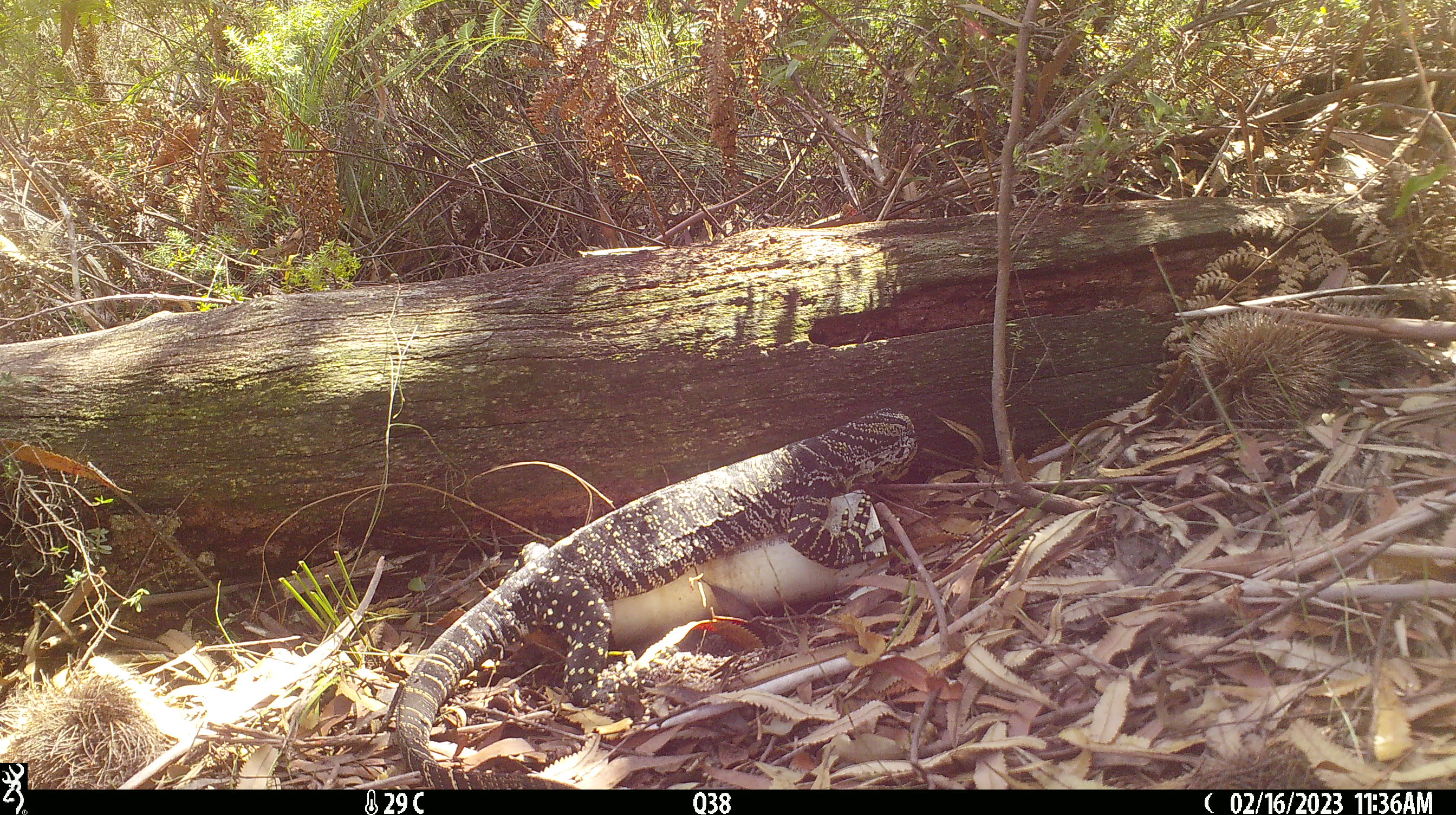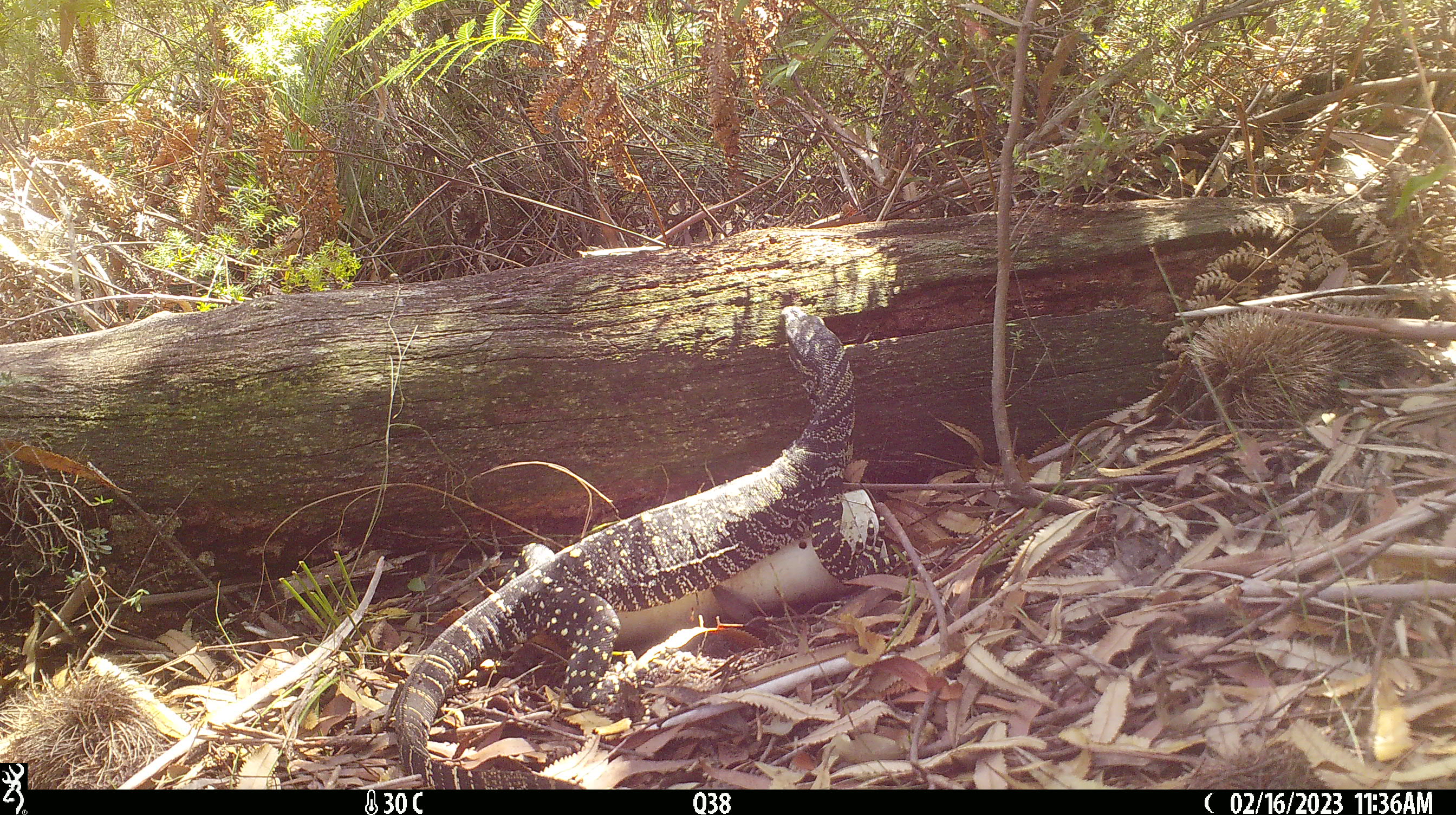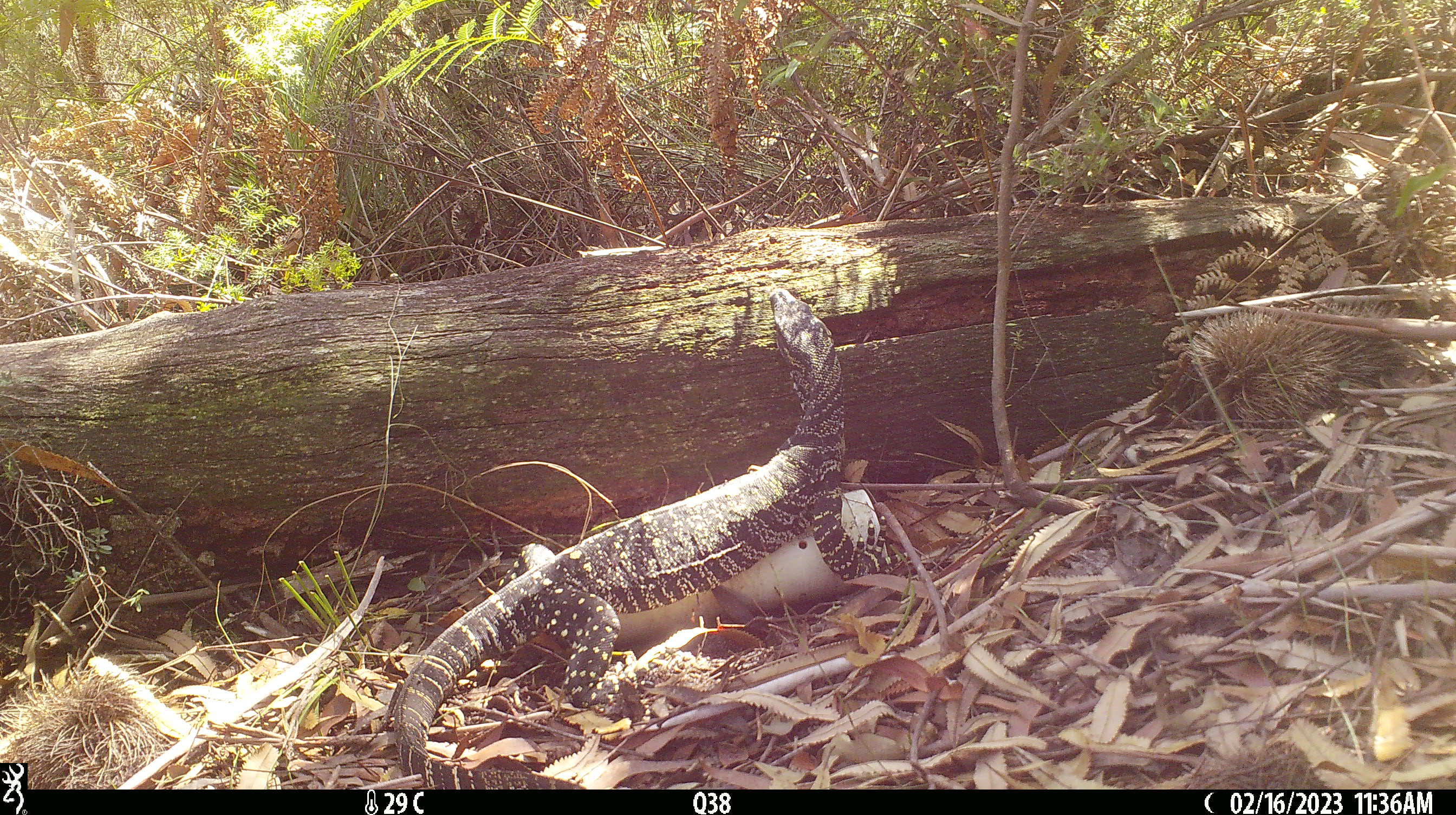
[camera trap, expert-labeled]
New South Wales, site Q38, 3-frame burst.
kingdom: Animalia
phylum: Chordata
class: Reptilia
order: Squamata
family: Varanidae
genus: Varanus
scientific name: Varanus varius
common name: lace monitor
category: goanna